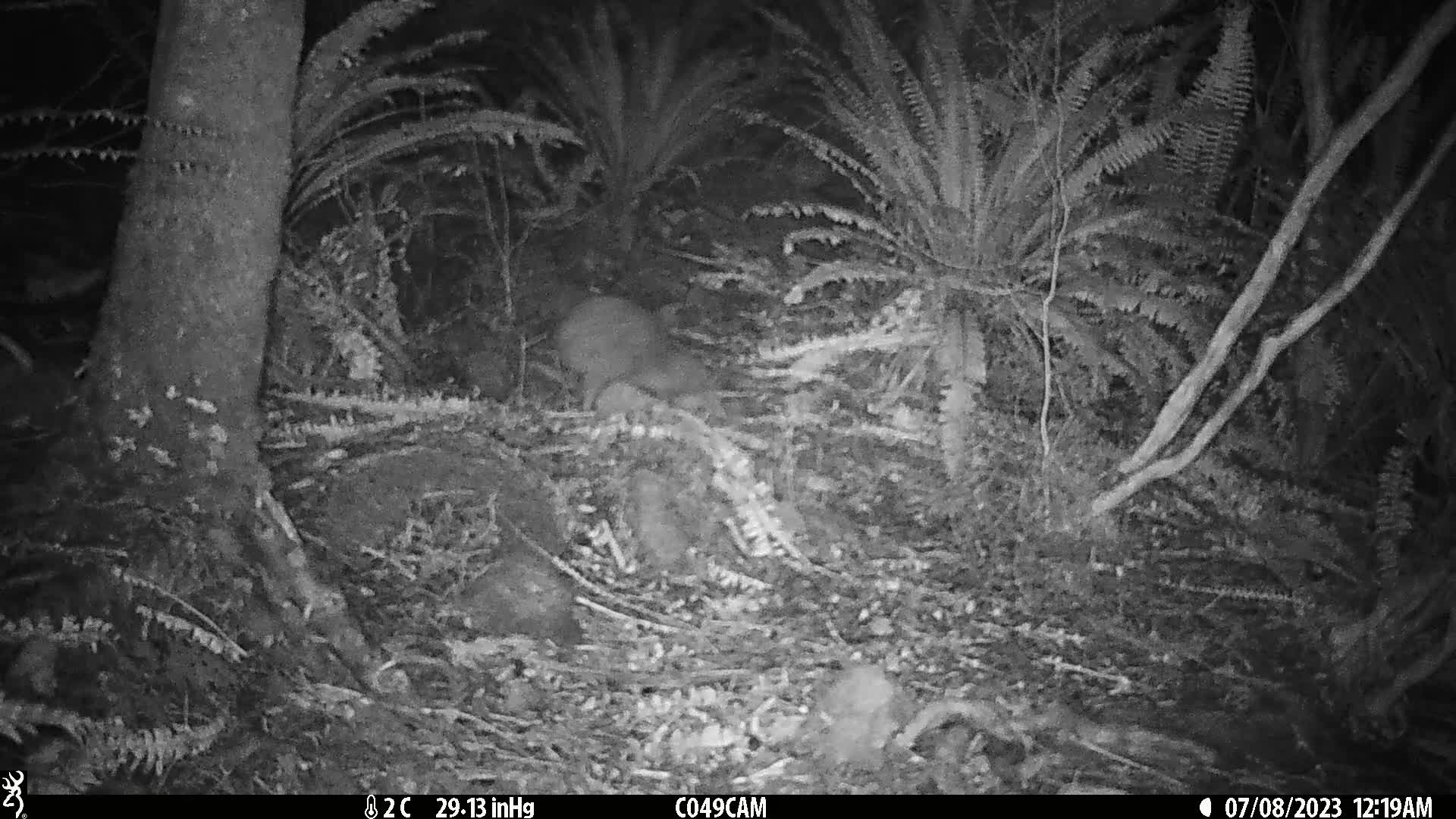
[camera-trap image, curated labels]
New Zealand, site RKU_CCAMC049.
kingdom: Animalia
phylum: Chordata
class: Aves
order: Apterygiformes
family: Apterygidae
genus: Apteryx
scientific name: Apteryx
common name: kiwi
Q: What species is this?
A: Kiwi (Apteryx).